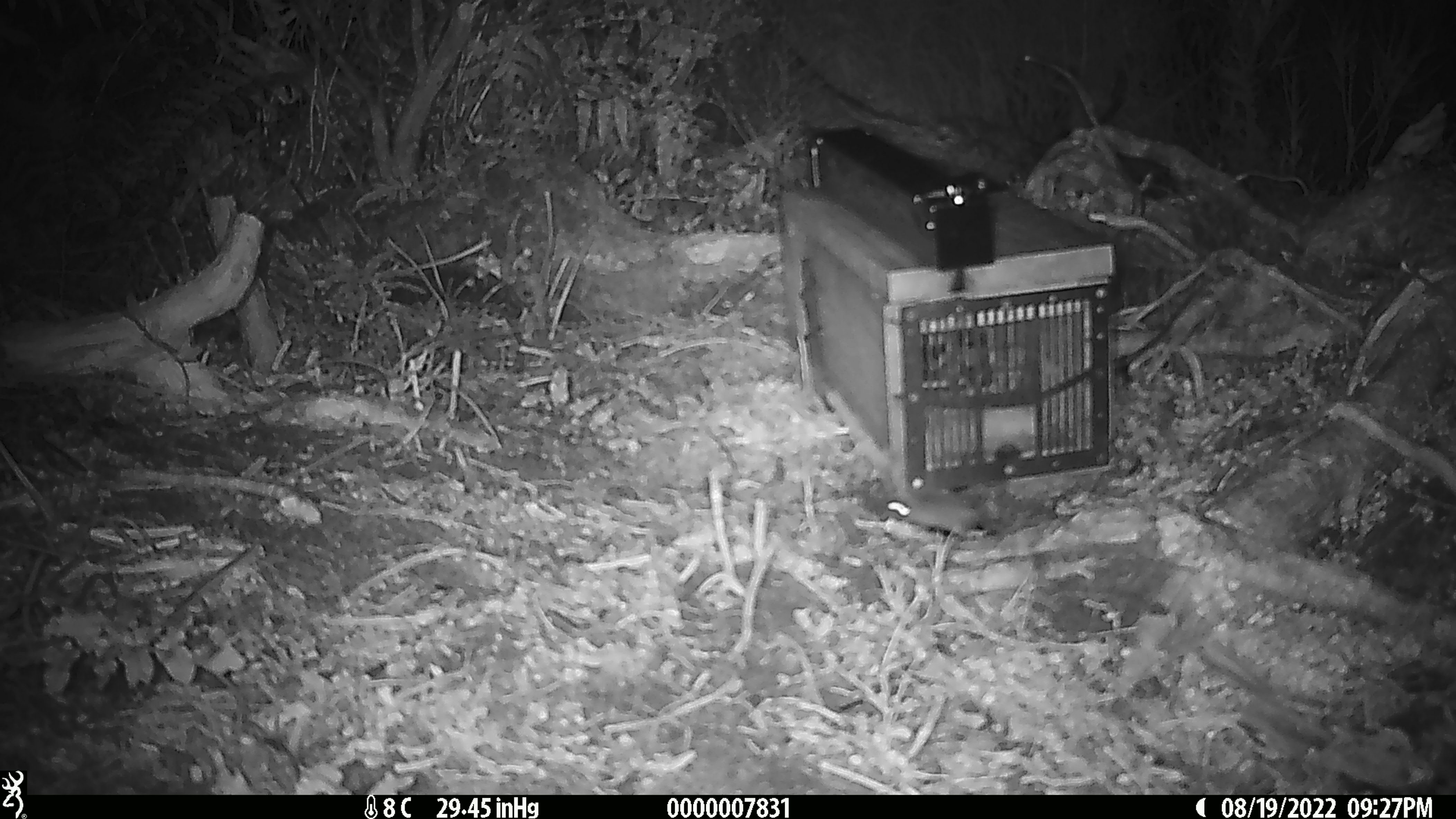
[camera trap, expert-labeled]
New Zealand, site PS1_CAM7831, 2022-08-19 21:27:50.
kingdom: Animalia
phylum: Chordata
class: Mammalia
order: Rodentia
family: Muridae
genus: Mus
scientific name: Mus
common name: mouse